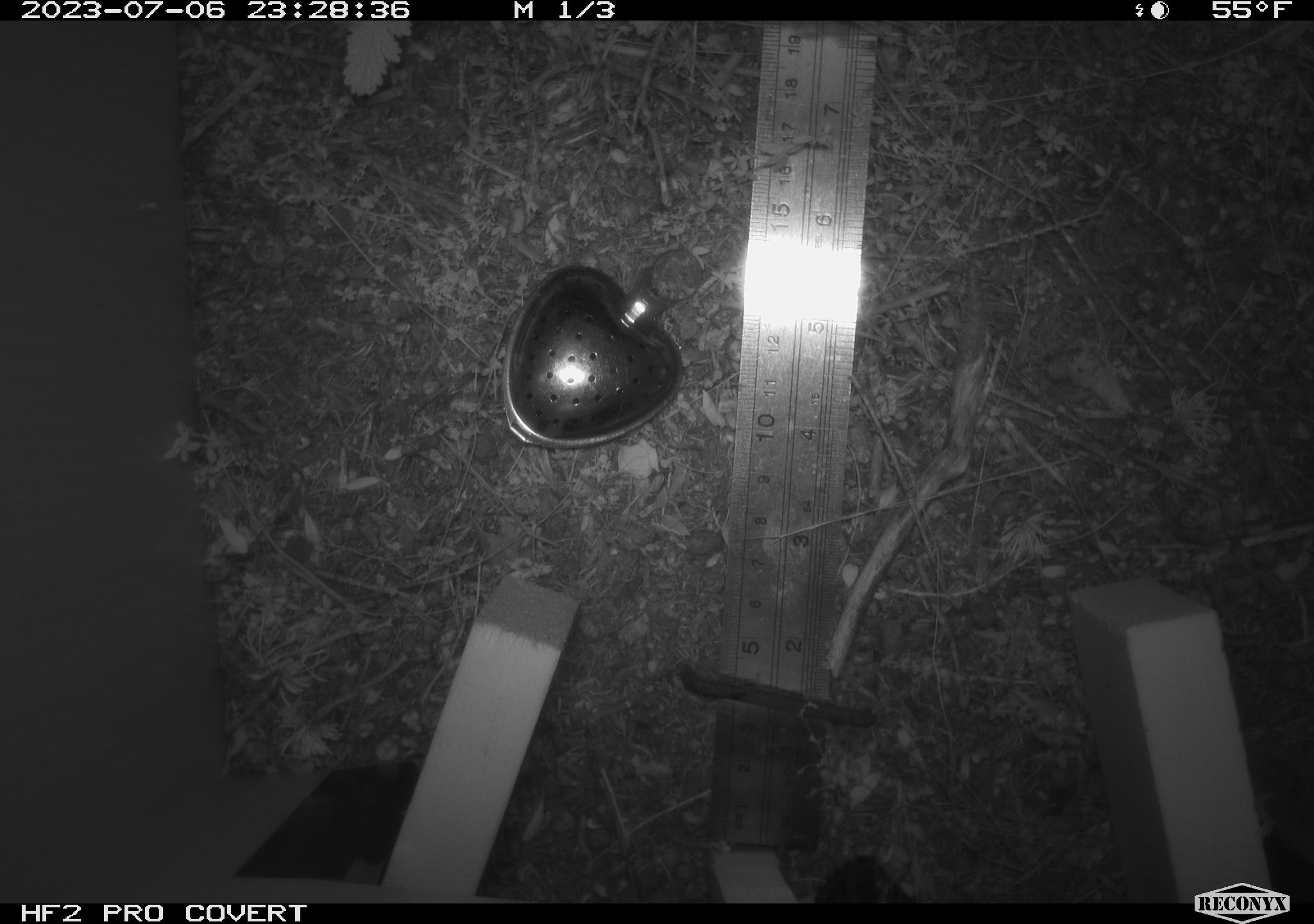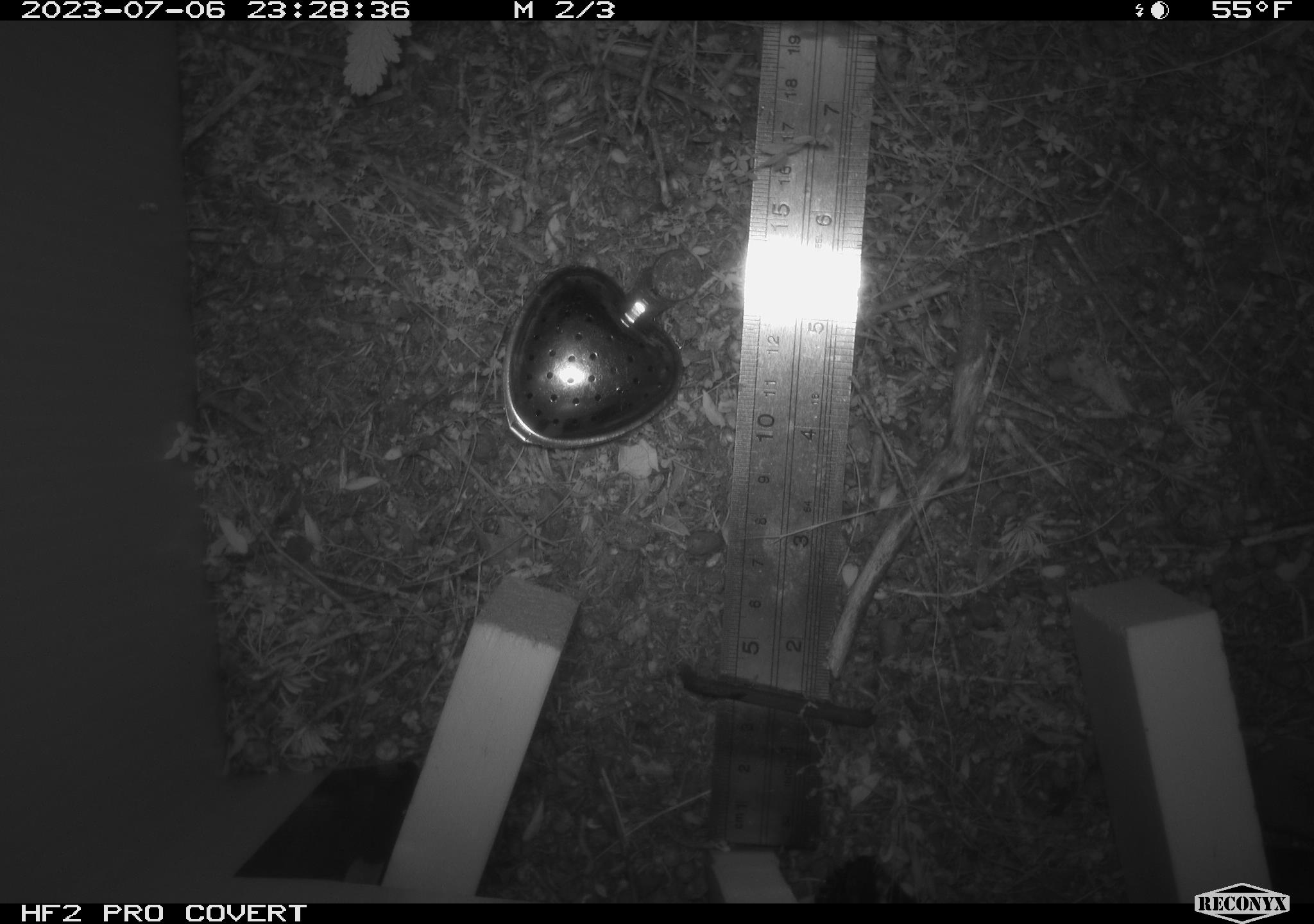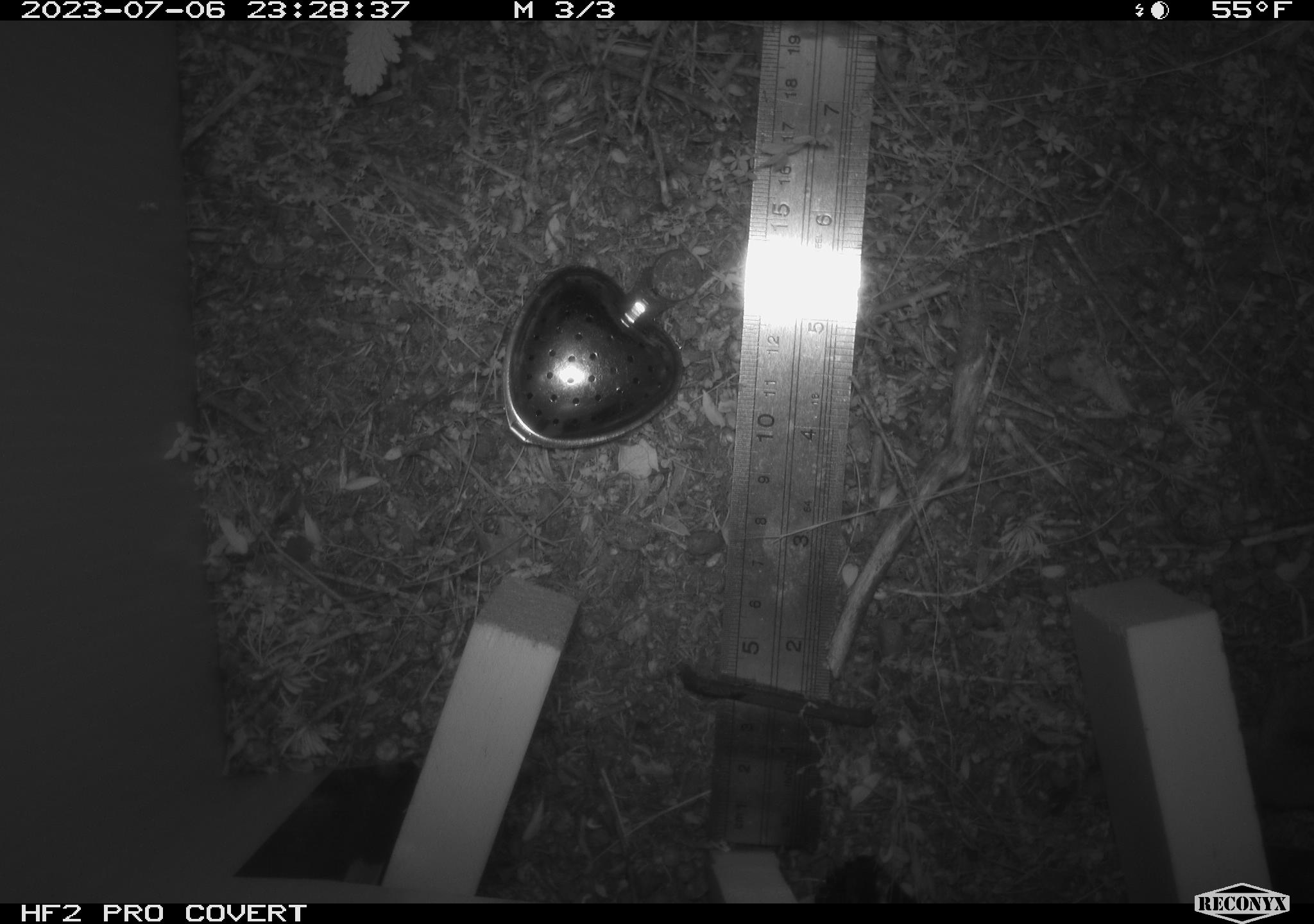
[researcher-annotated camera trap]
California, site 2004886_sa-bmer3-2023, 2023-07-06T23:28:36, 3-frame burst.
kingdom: Animalia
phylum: Chordata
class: Mammalia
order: Eulipotyphla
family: Soricidae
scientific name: Soricidae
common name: shrews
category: soricidae family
Soricidae family (shrews) (Soricidae).